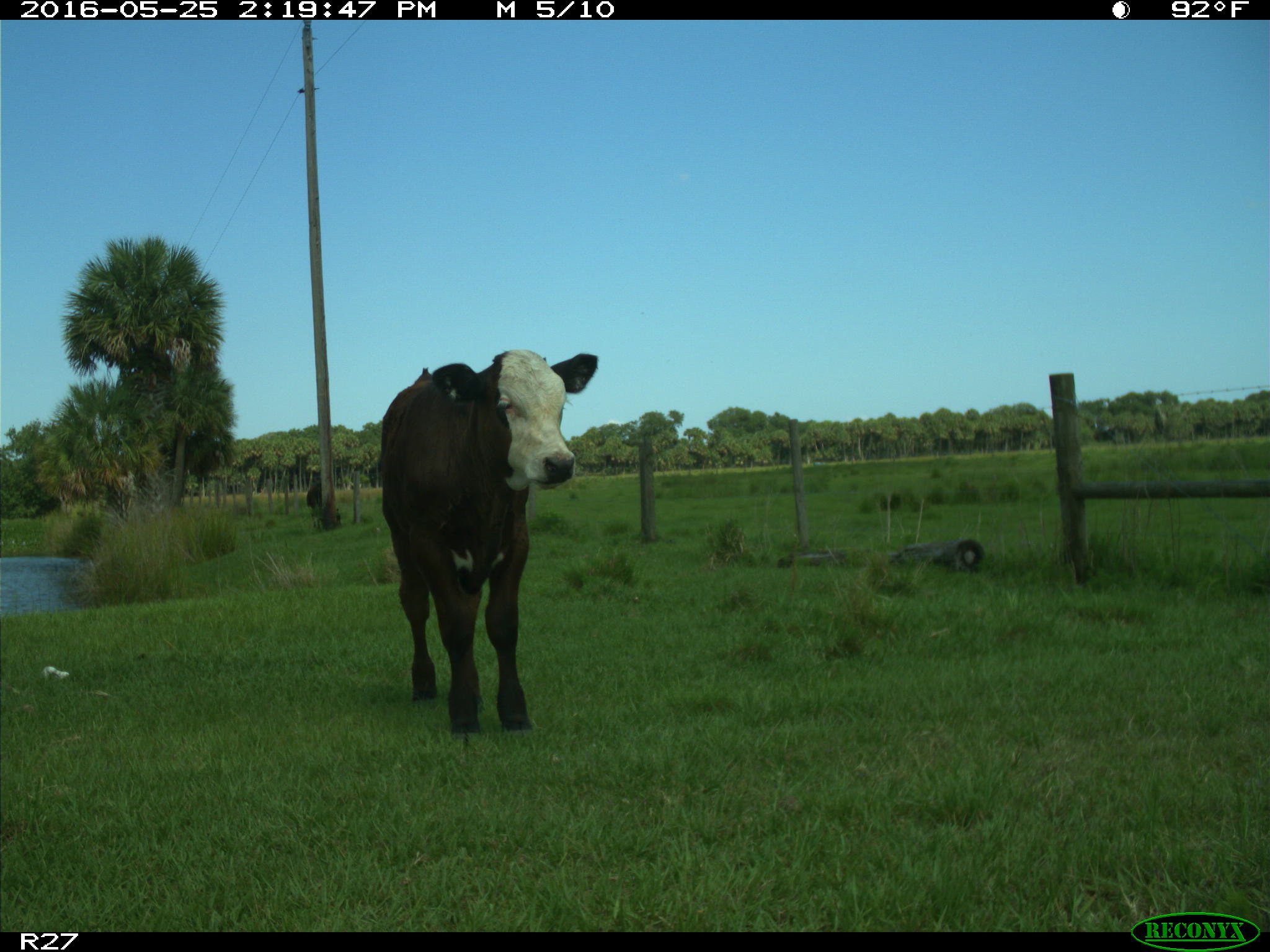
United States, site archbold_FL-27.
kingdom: Animalia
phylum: Chordata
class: Mammalia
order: Artiodactyla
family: Bovidae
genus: Bos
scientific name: Bos taurus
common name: domestic cow